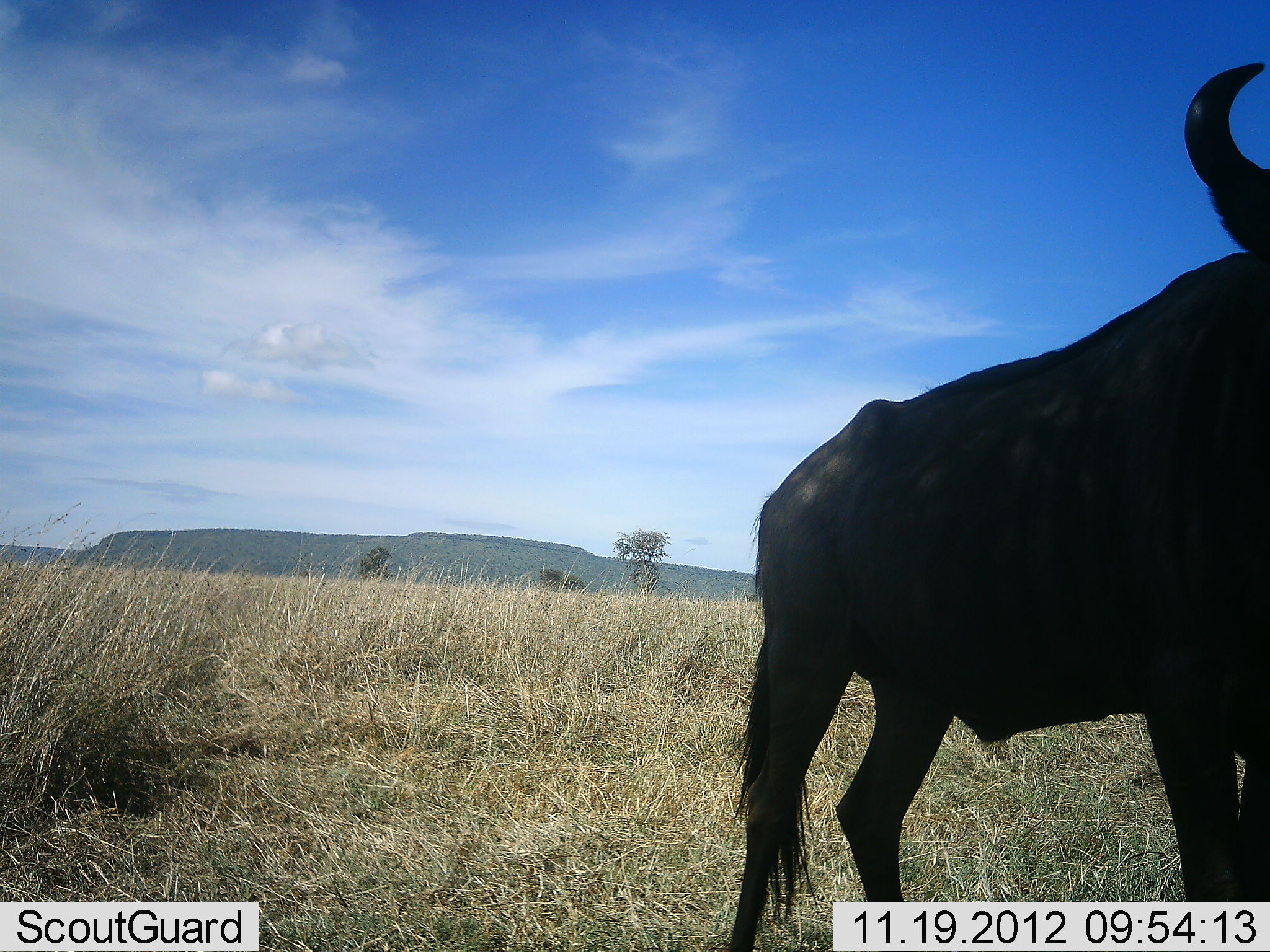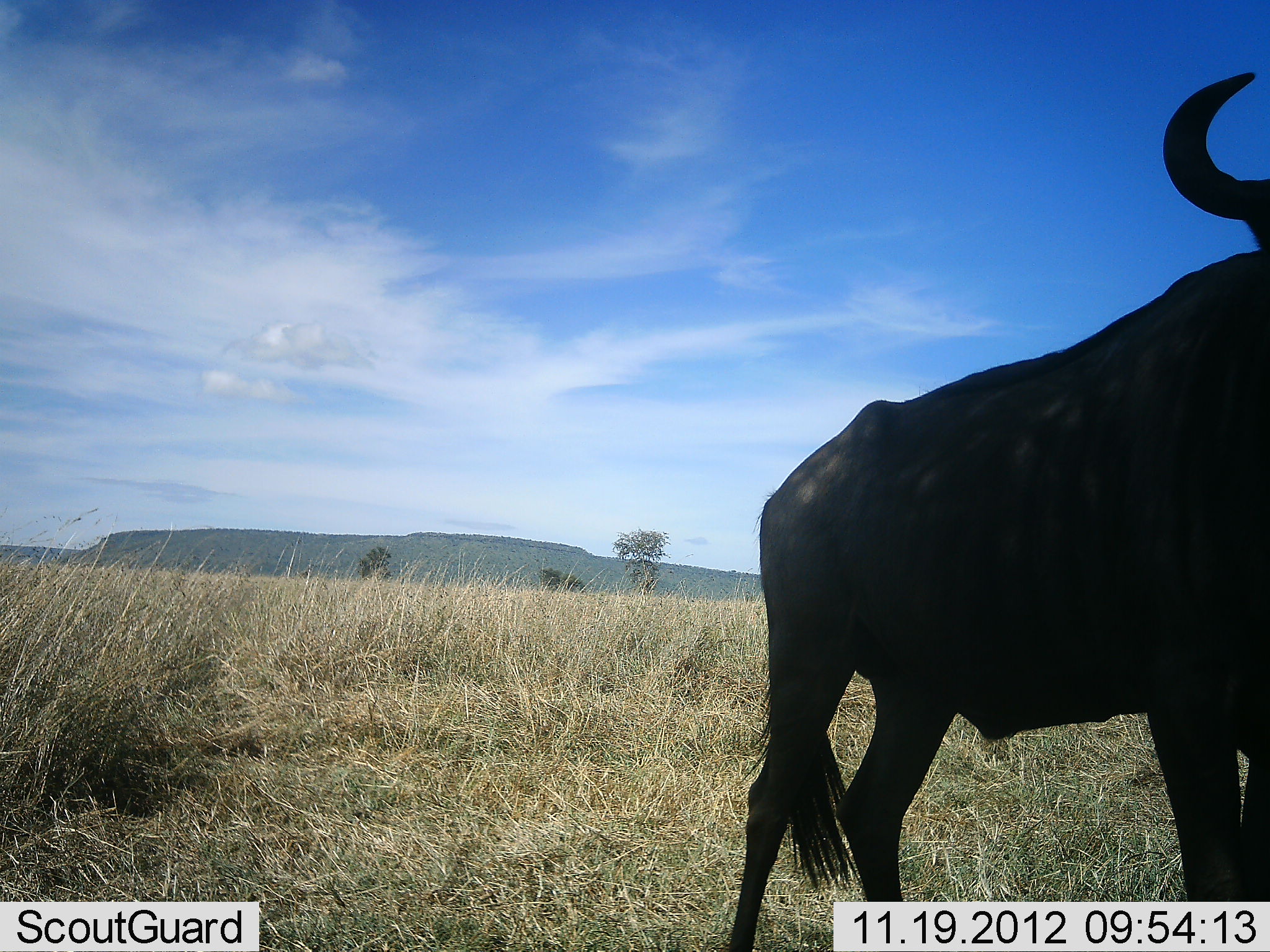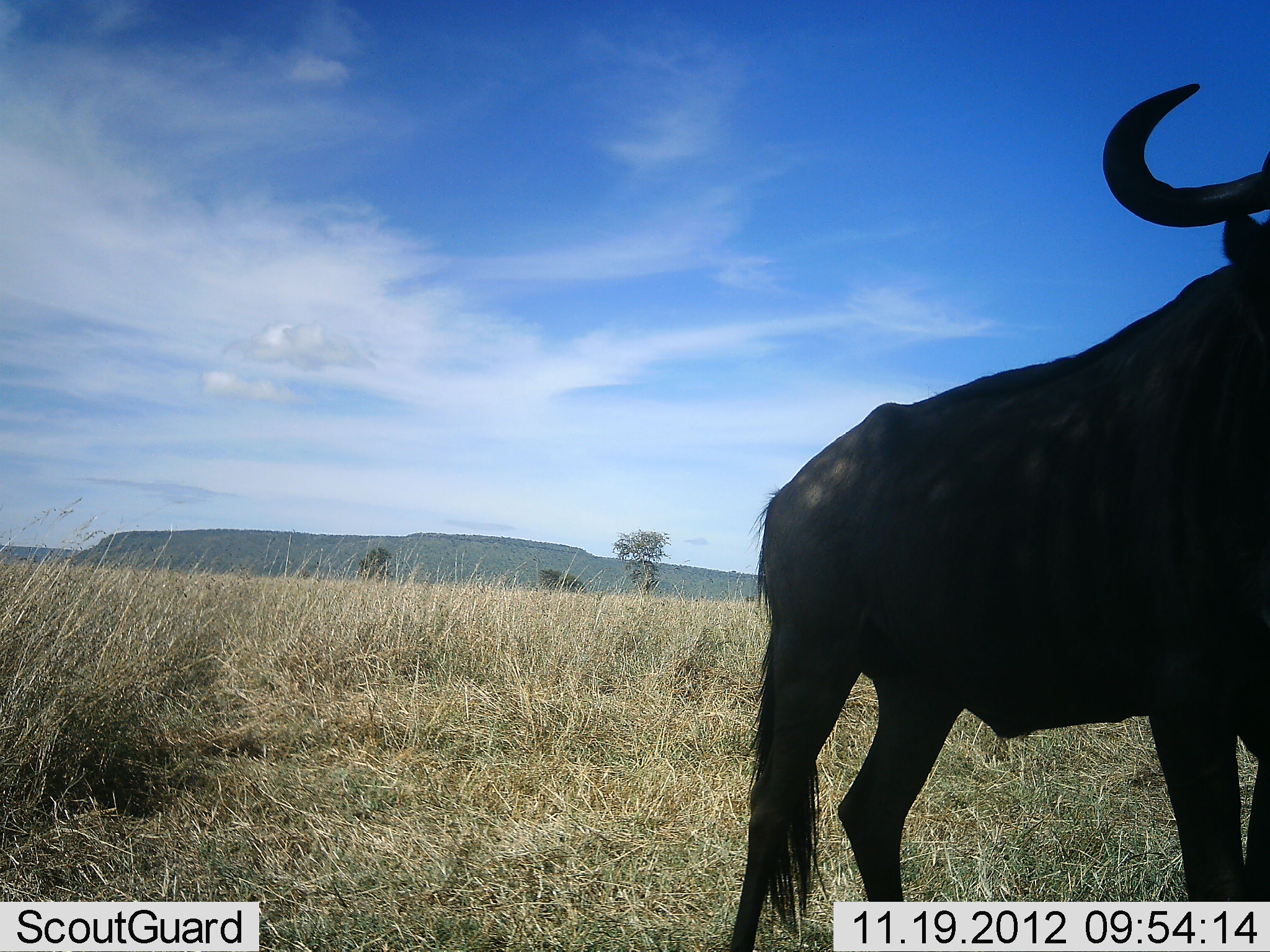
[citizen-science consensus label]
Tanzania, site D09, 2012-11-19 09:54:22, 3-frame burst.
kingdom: Animalia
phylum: Chordata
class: Mammalia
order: Artiodactyla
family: Bovidae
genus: Connochaetes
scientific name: Connochaetes taurinus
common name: blue wildebeest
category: wildebeest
Wildebeest (blue wildebeest) (Connochaetes taurinus), count 1. Behavior (volunteer vote fractions): standing 100%, resting 0%, moving 0%, interacting 0%. Young present (vote fraction): 0%. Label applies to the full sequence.